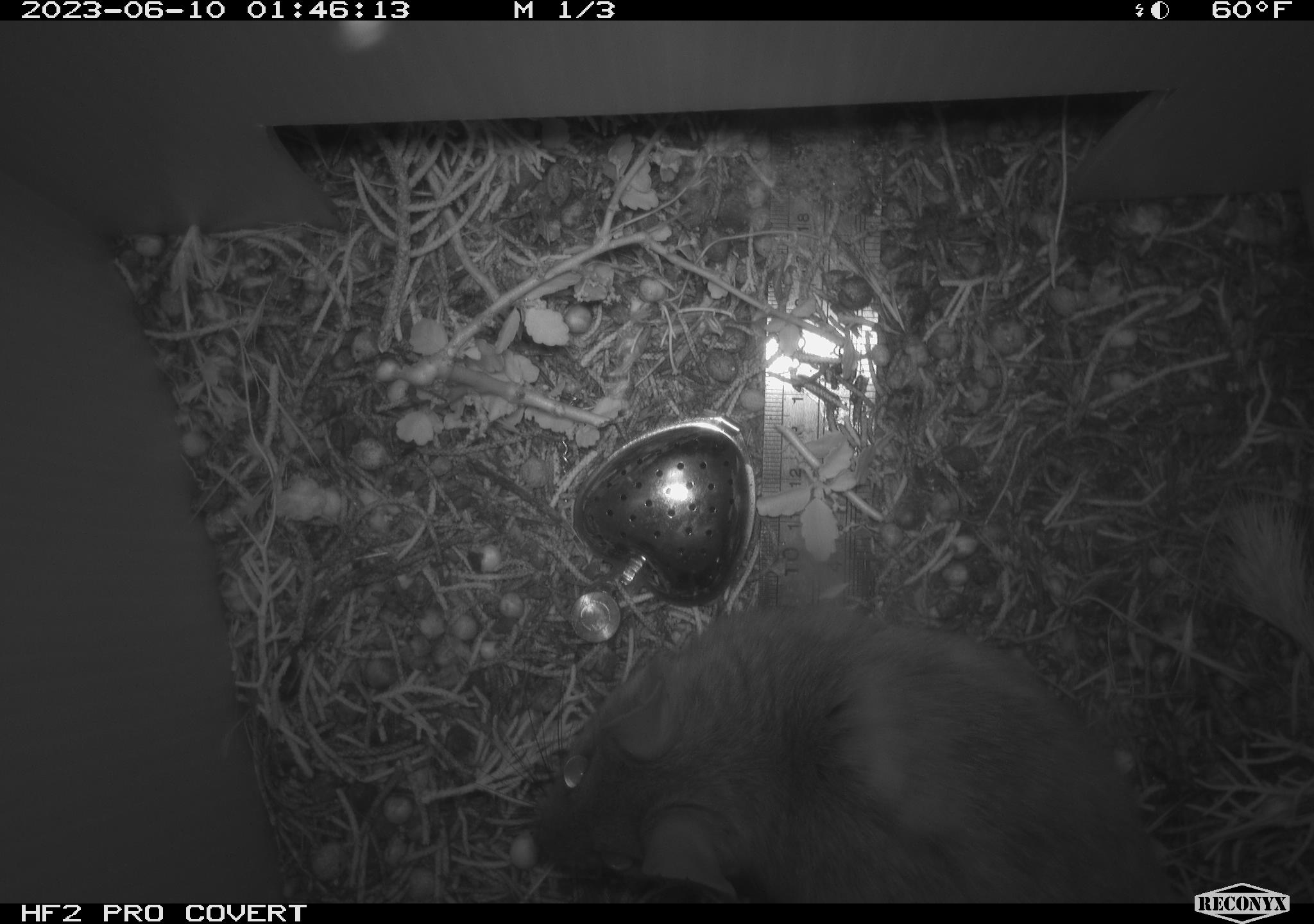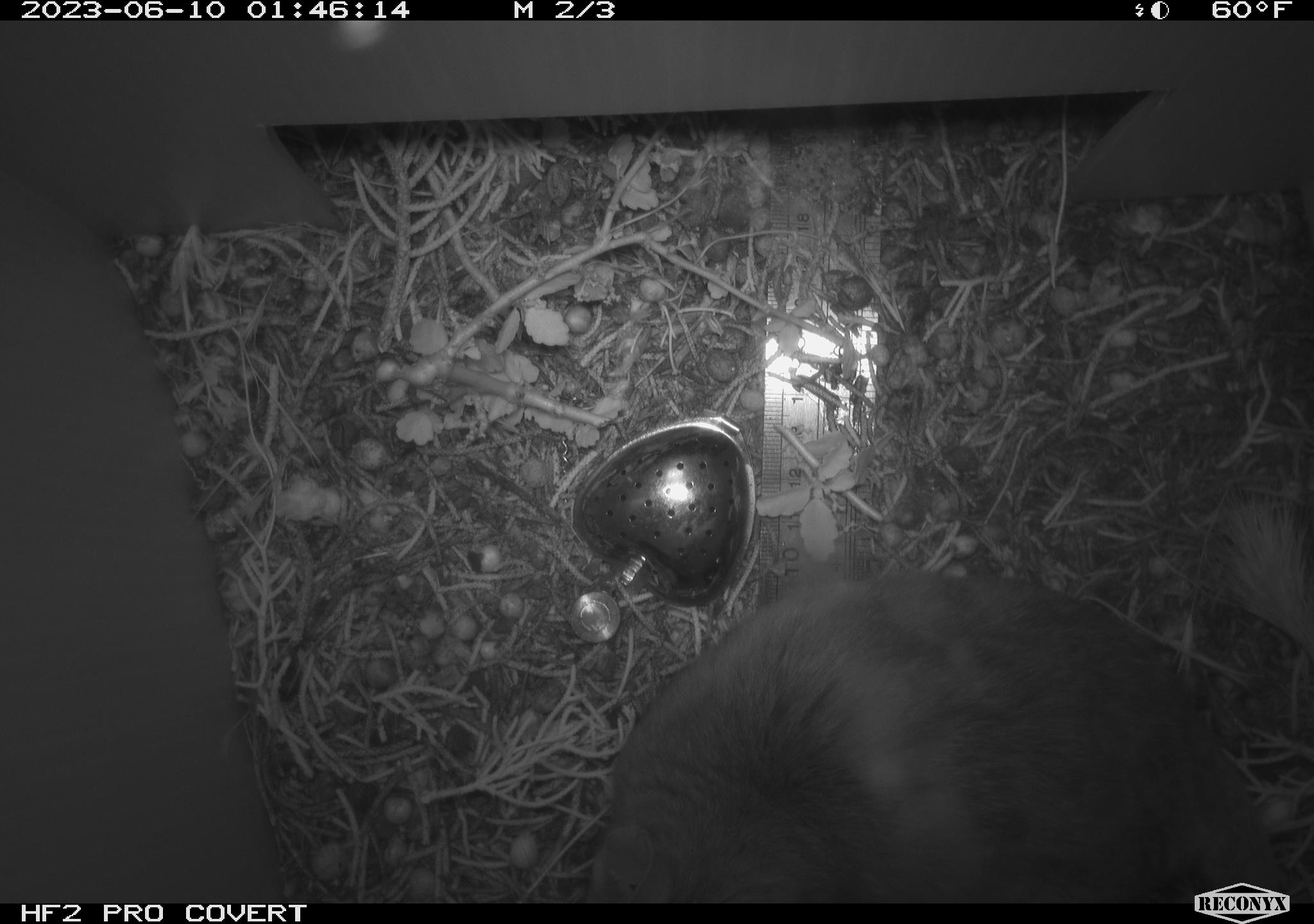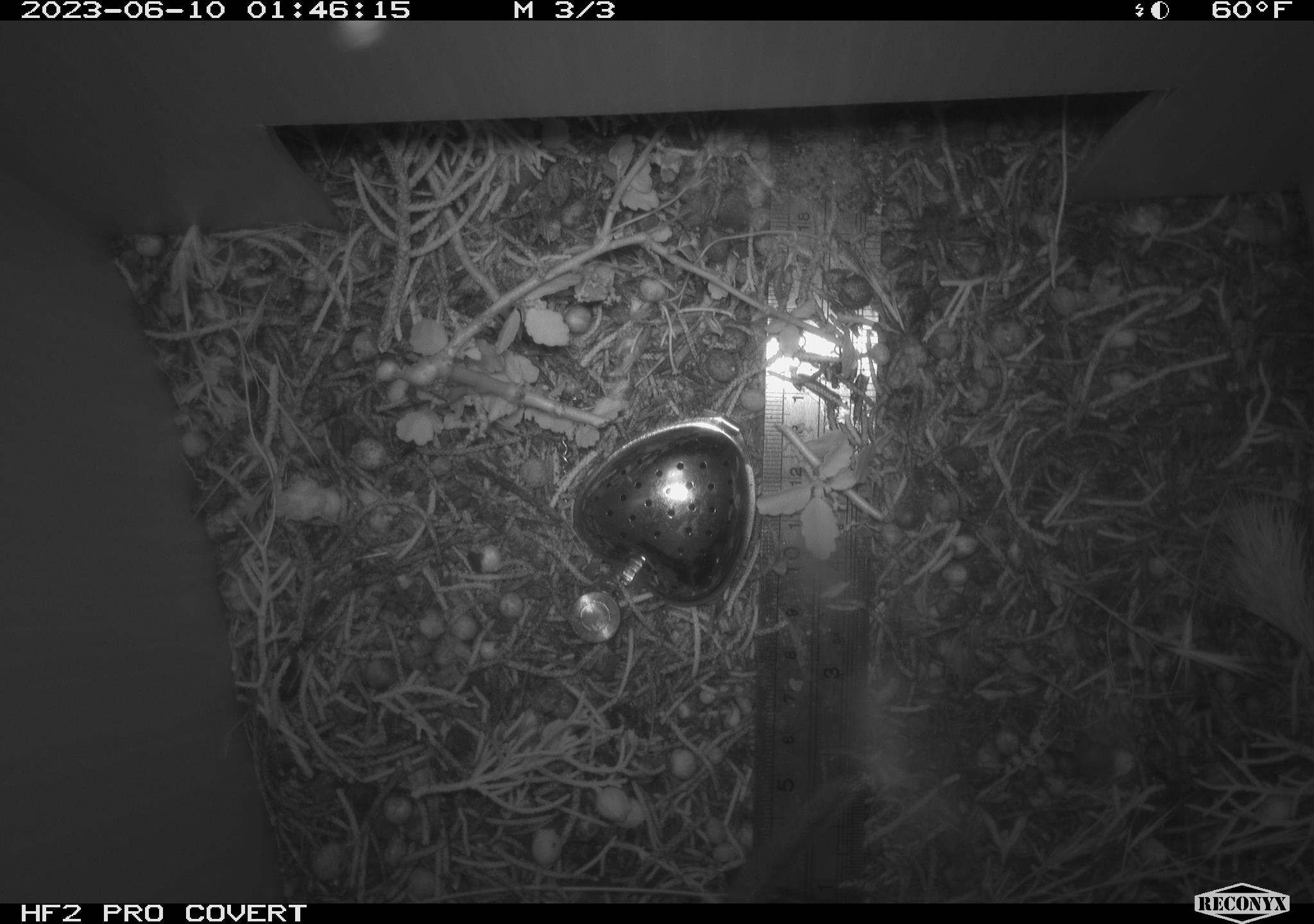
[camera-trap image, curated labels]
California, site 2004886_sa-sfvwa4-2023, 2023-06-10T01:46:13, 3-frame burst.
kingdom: Animalia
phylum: Chordata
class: Mammalia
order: Rodentia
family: Cricetidae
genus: Neotoma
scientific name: Neotoma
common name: pack rat or woodrat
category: neotoma species